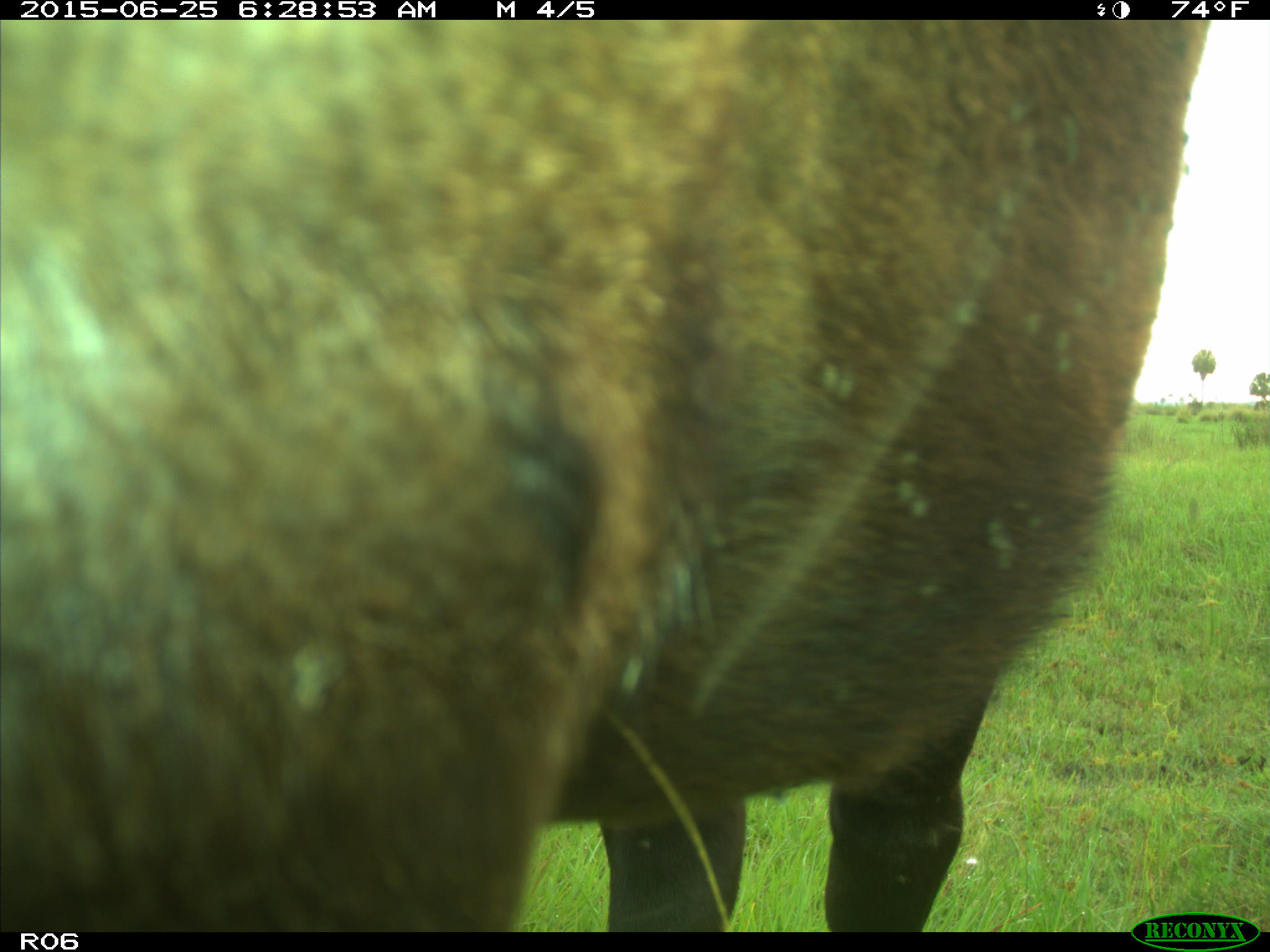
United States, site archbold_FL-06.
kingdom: Animalia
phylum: Chordata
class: Mammalia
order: Artiodactyla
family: Bovidae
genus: Bos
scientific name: Bos taurus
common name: domestic cow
Bos taurus (domestic cow).